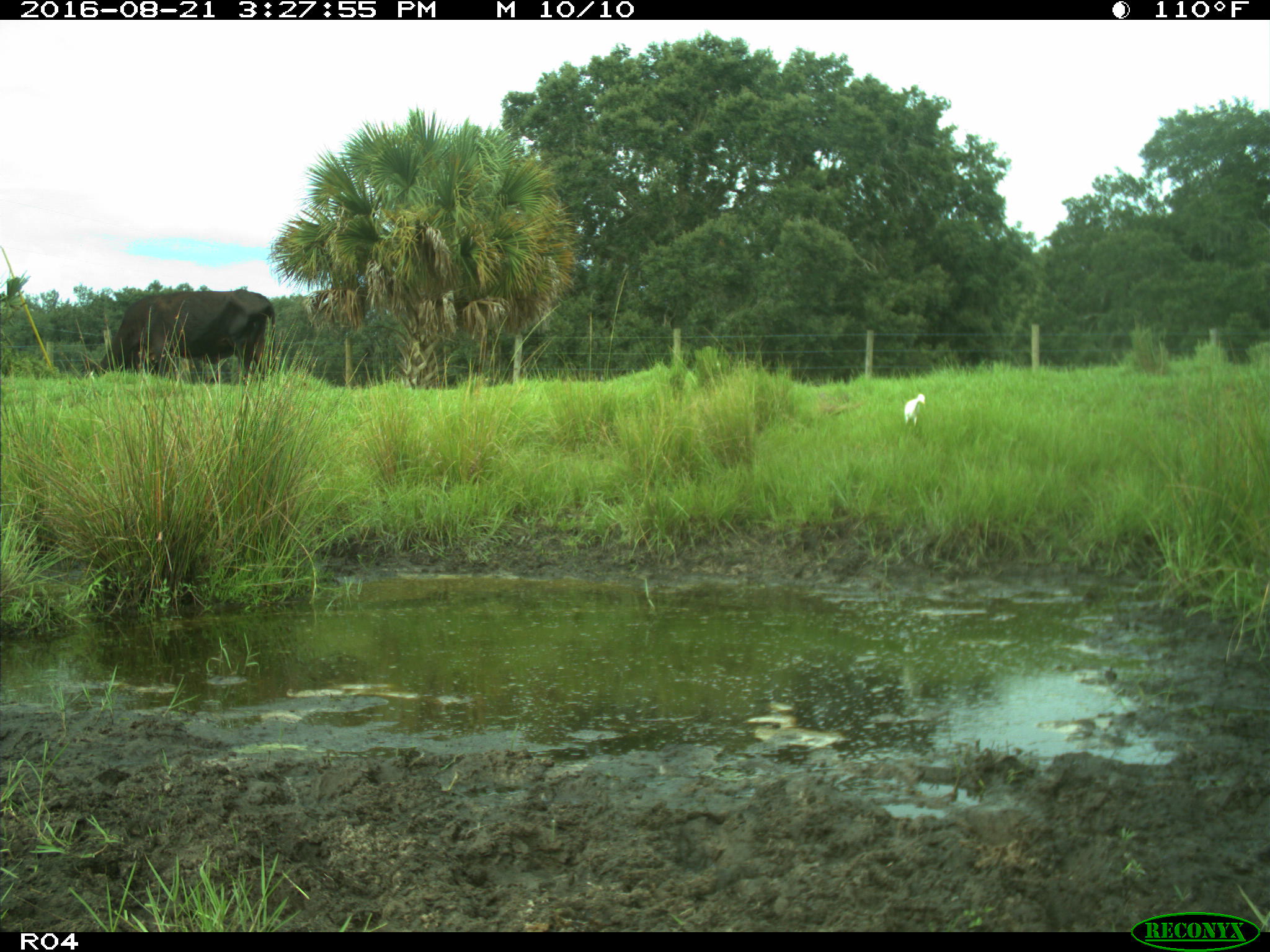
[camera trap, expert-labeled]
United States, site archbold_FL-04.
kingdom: Animalia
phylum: Chordata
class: Mammalia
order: Artiodactyla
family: Bovidae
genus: Bos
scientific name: Bos taurus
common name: domestic cow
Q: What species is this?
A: Bos taurus (domestic cow).